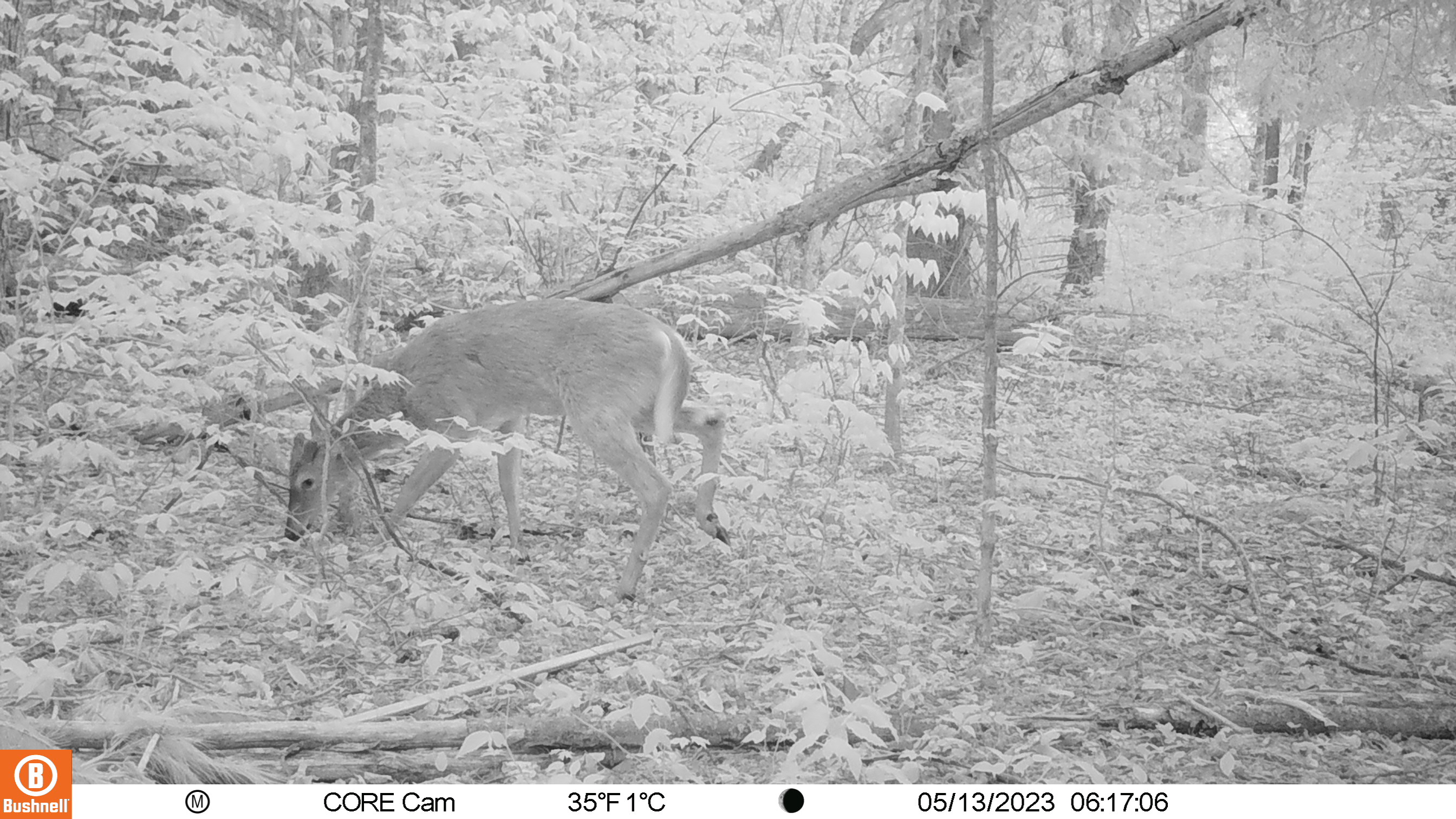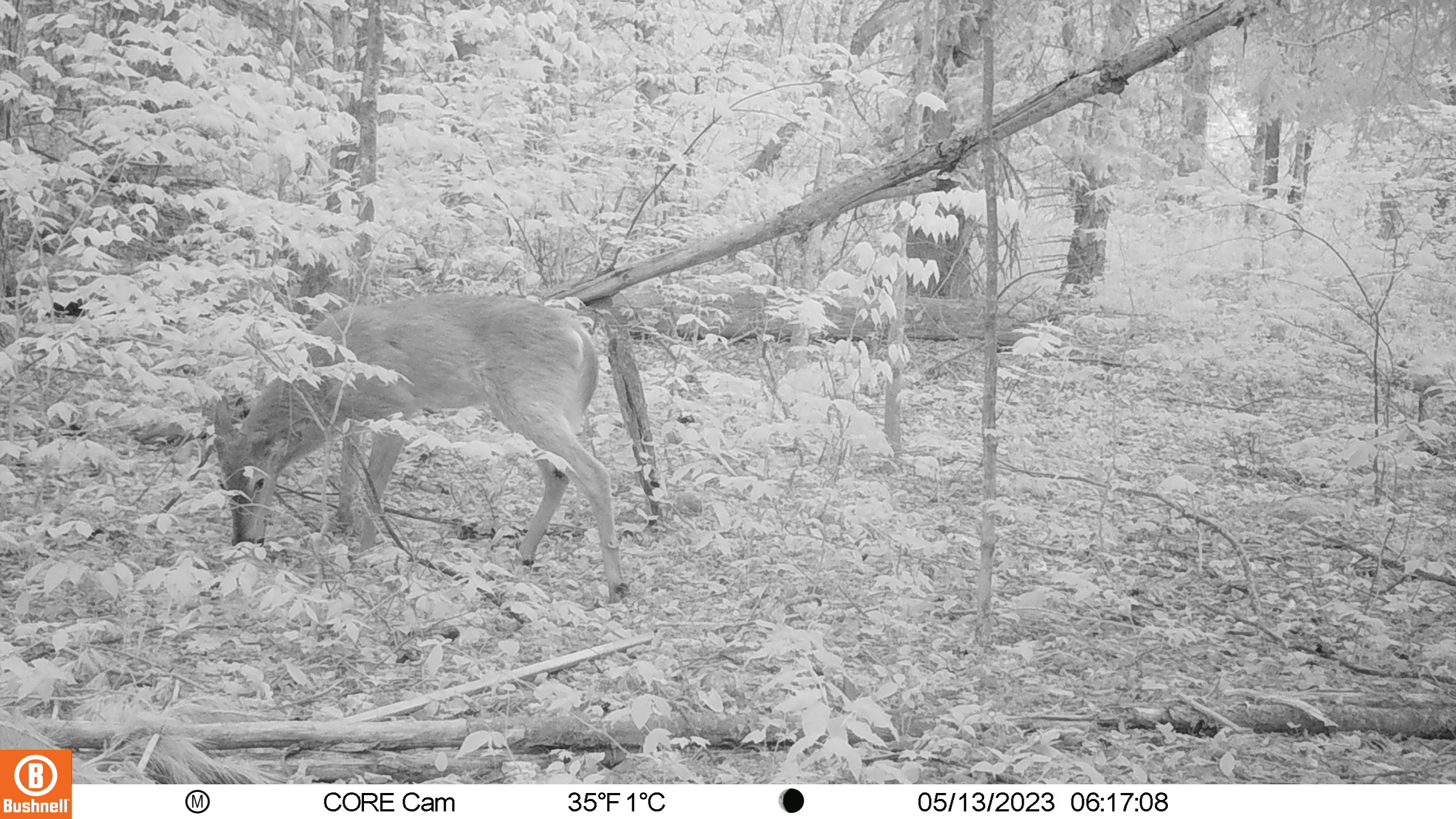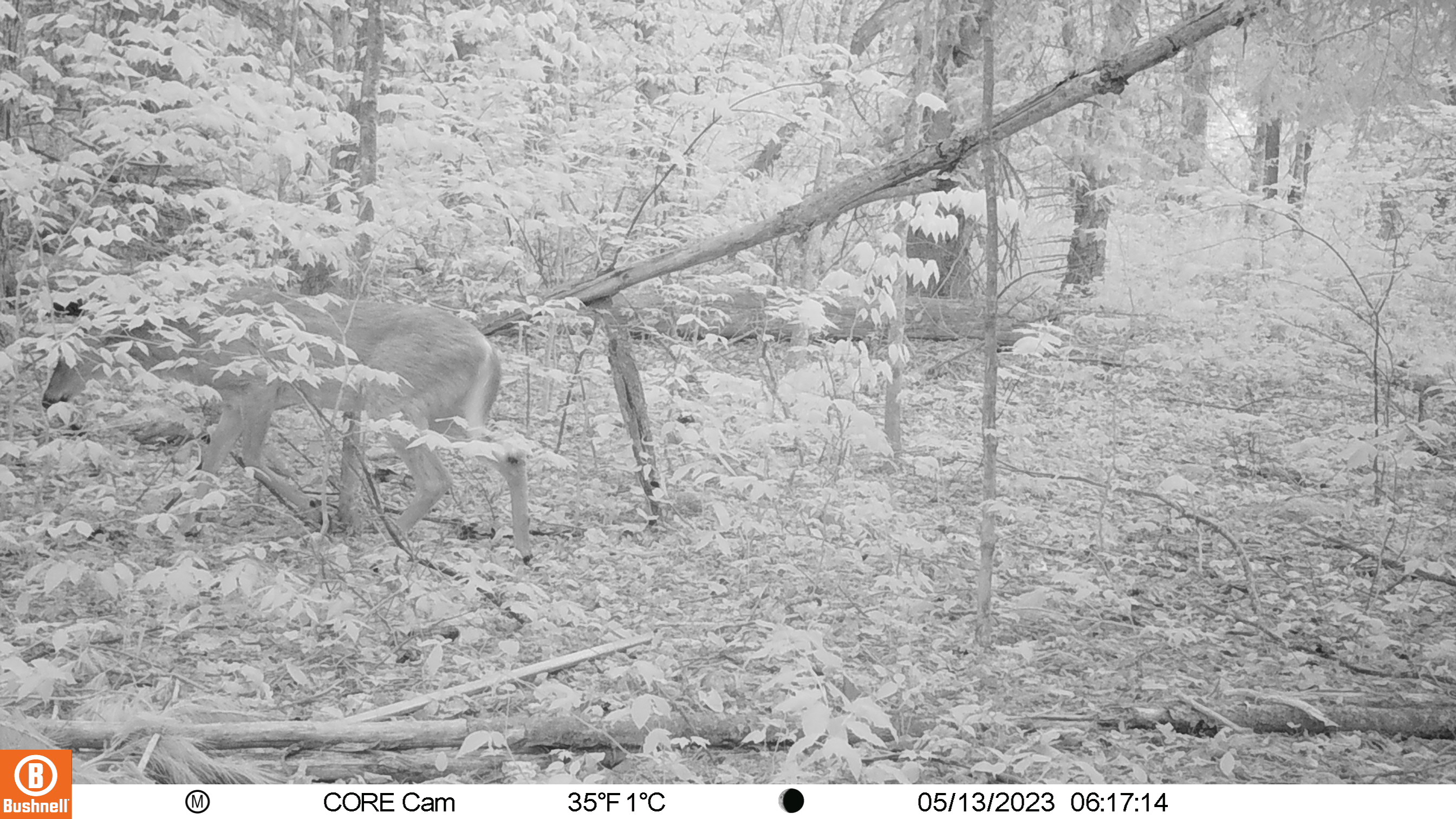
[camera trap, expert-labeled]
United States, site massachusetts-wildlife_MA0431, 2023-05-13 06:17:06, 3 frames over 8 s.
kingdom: Animalia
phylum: Chordata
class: Mammalia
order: Artiodactyla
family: Cervidae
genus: Odocoileus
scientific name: Odocoileus virginianus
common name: white-tailed deer